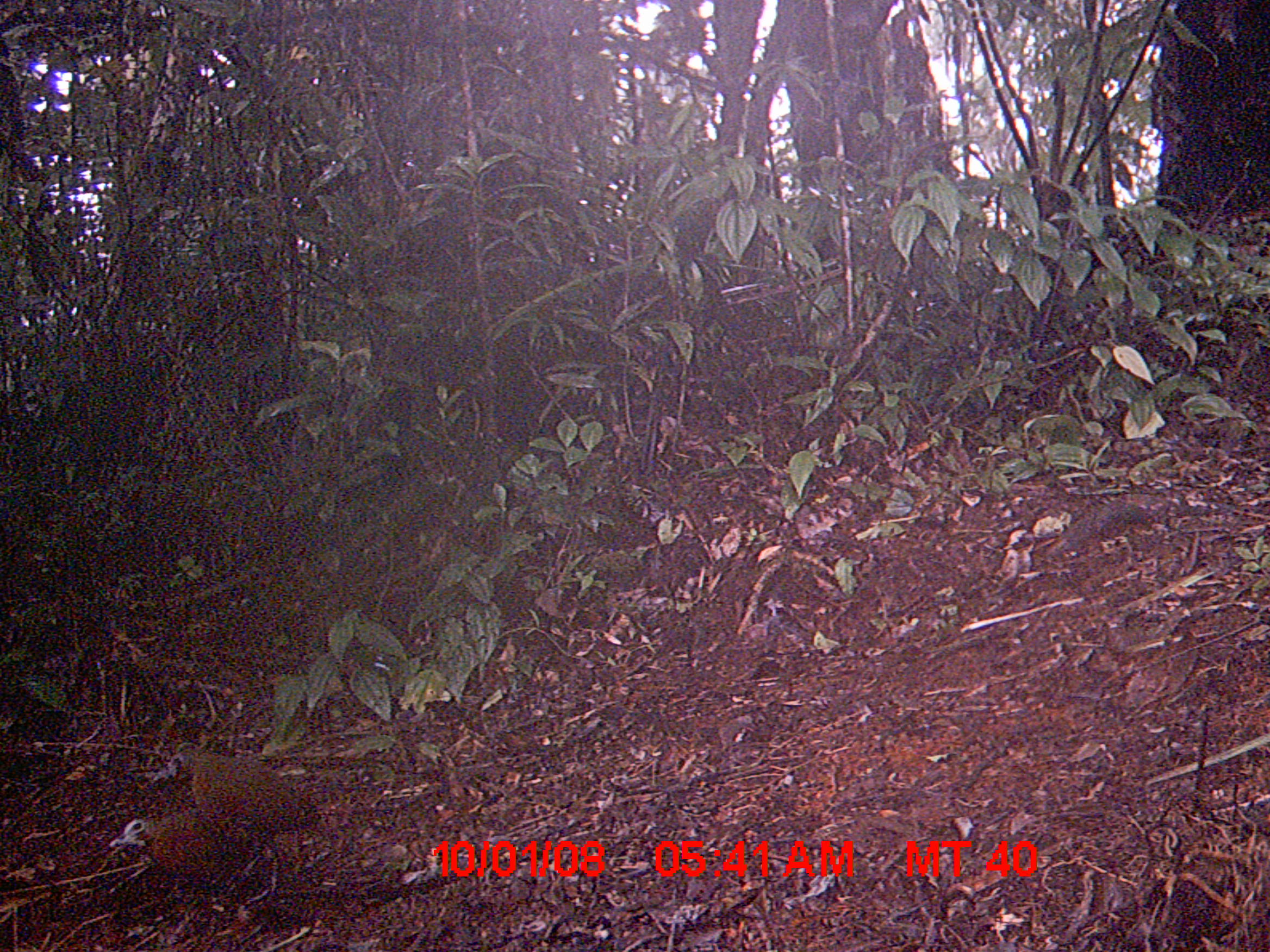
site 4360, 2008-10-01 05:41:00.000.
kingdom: Animalia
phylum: Chordata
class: Aves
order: Gruiformes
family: Sarothruridae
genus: Mentocrex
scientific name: Mentocrex kioloides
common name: madagascar wood rail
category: canirallus kioloides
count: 1